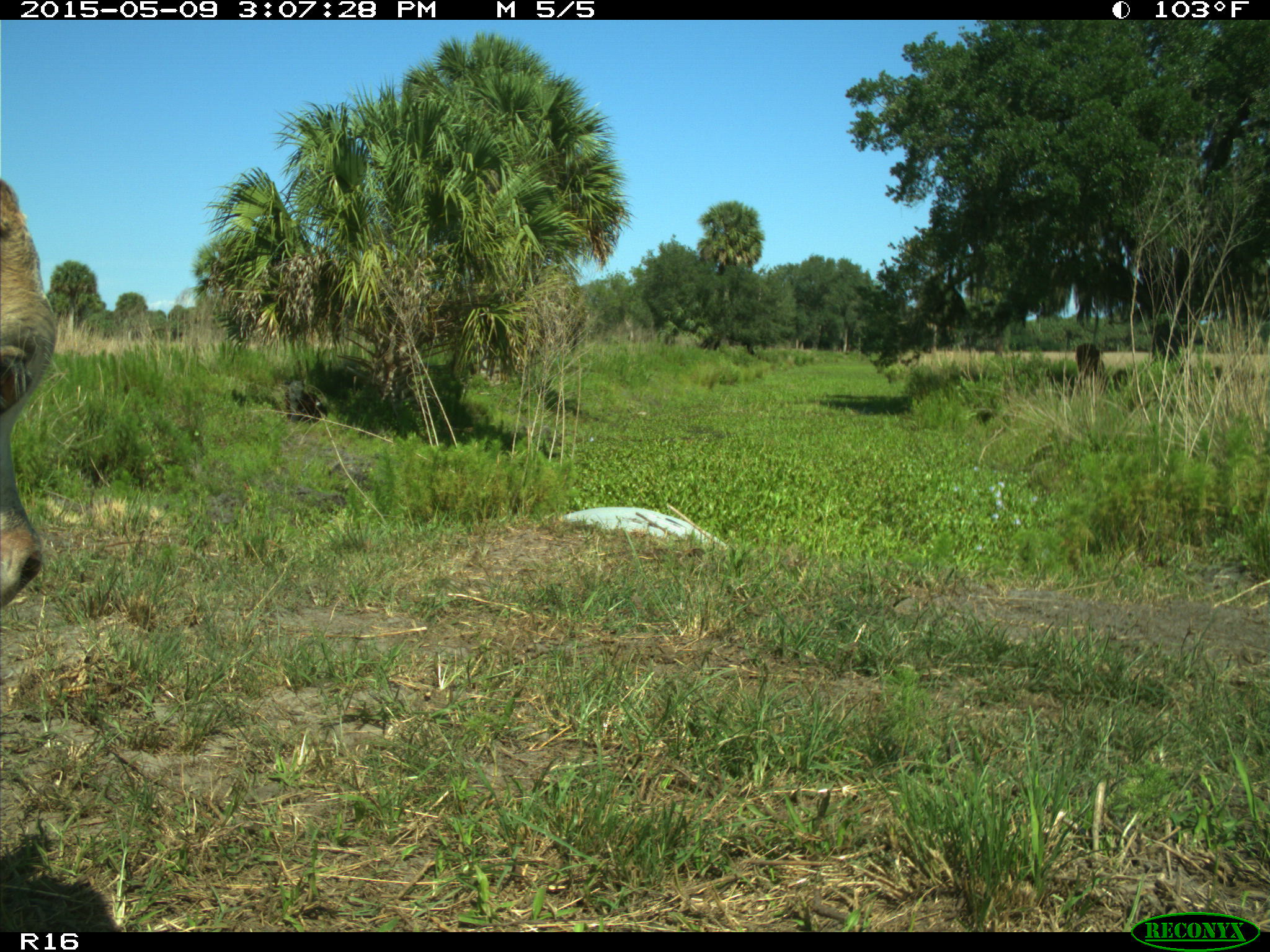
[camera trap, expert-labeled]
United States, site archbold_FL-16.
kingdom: Animalia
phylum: Chordata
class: Mammalia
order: Artiodactyla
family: Bovidae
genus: Bos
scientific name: Bos taurus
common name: domestic cow